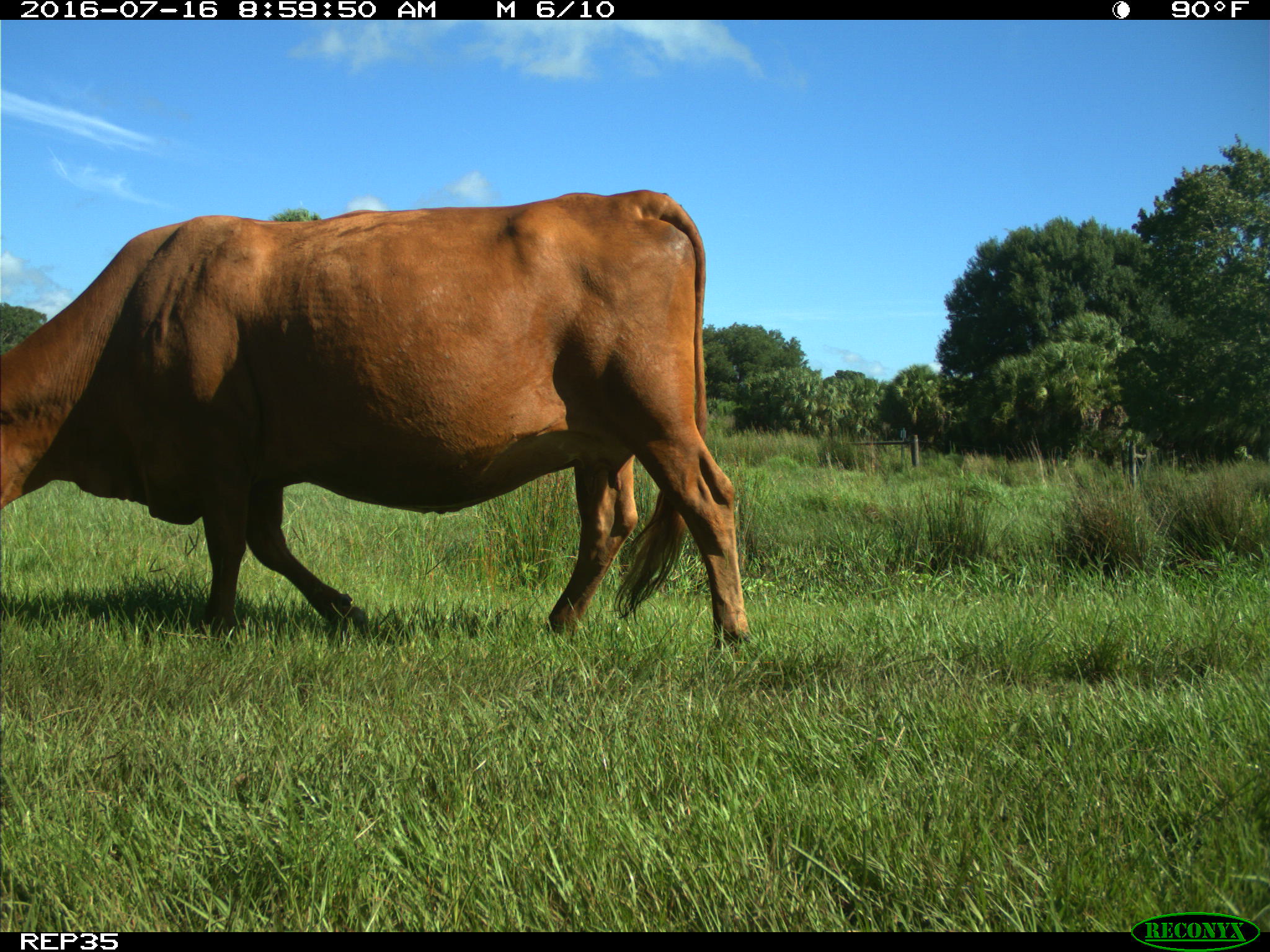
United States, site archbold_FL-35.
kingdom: Animalia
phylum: Chordata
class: Mammalia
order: Artiodactyla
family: Bovidae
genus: Bos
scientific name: Bos taurus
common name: domestic cow